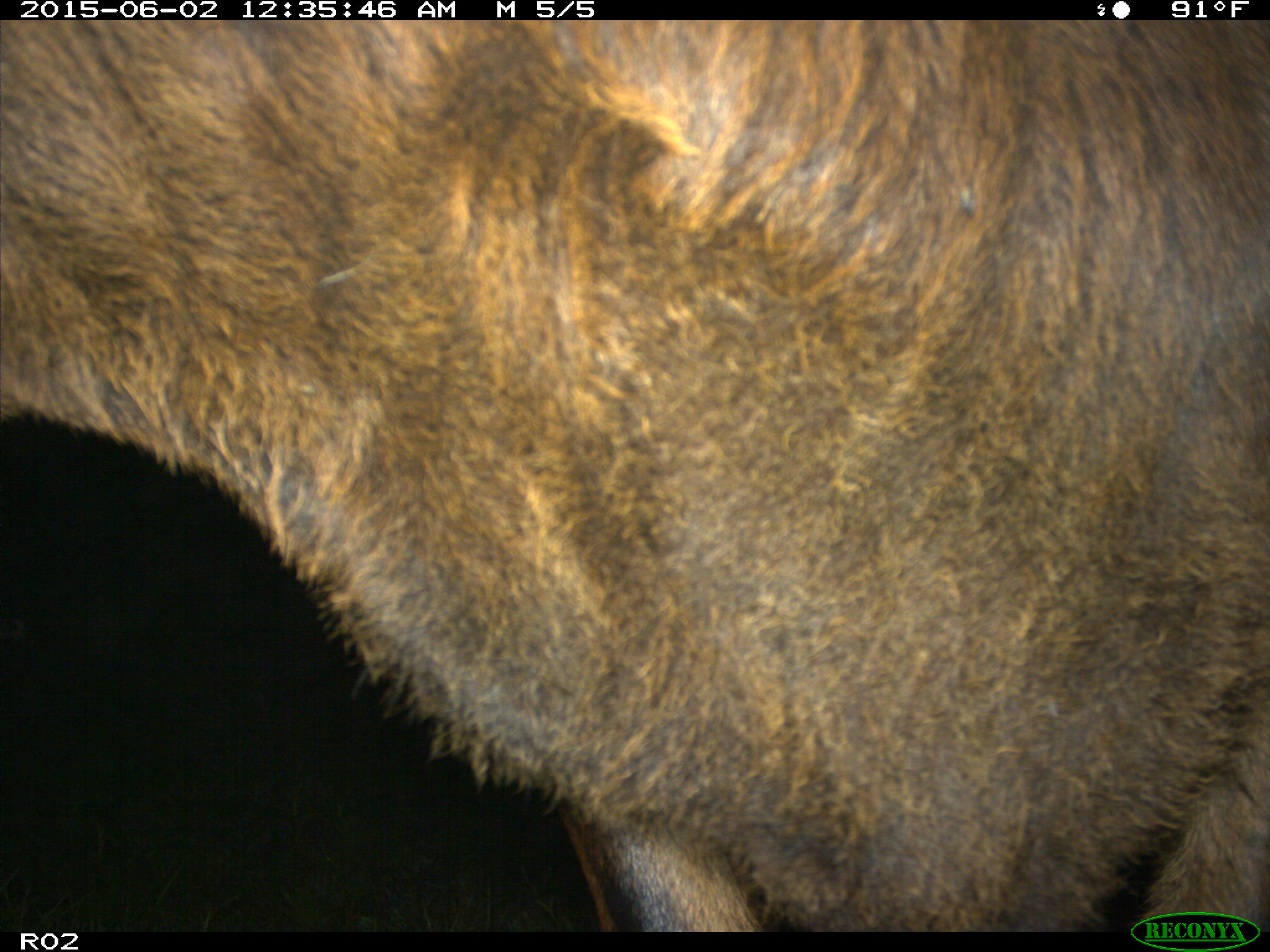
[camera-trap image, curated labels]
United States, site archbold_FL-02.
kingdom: Animalia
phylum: Chordata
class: Mammalia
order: Artiodactyla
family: Bovidae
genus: Bos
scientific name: Bos taurus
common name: domestic cow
Bos taurus (domestic cow).